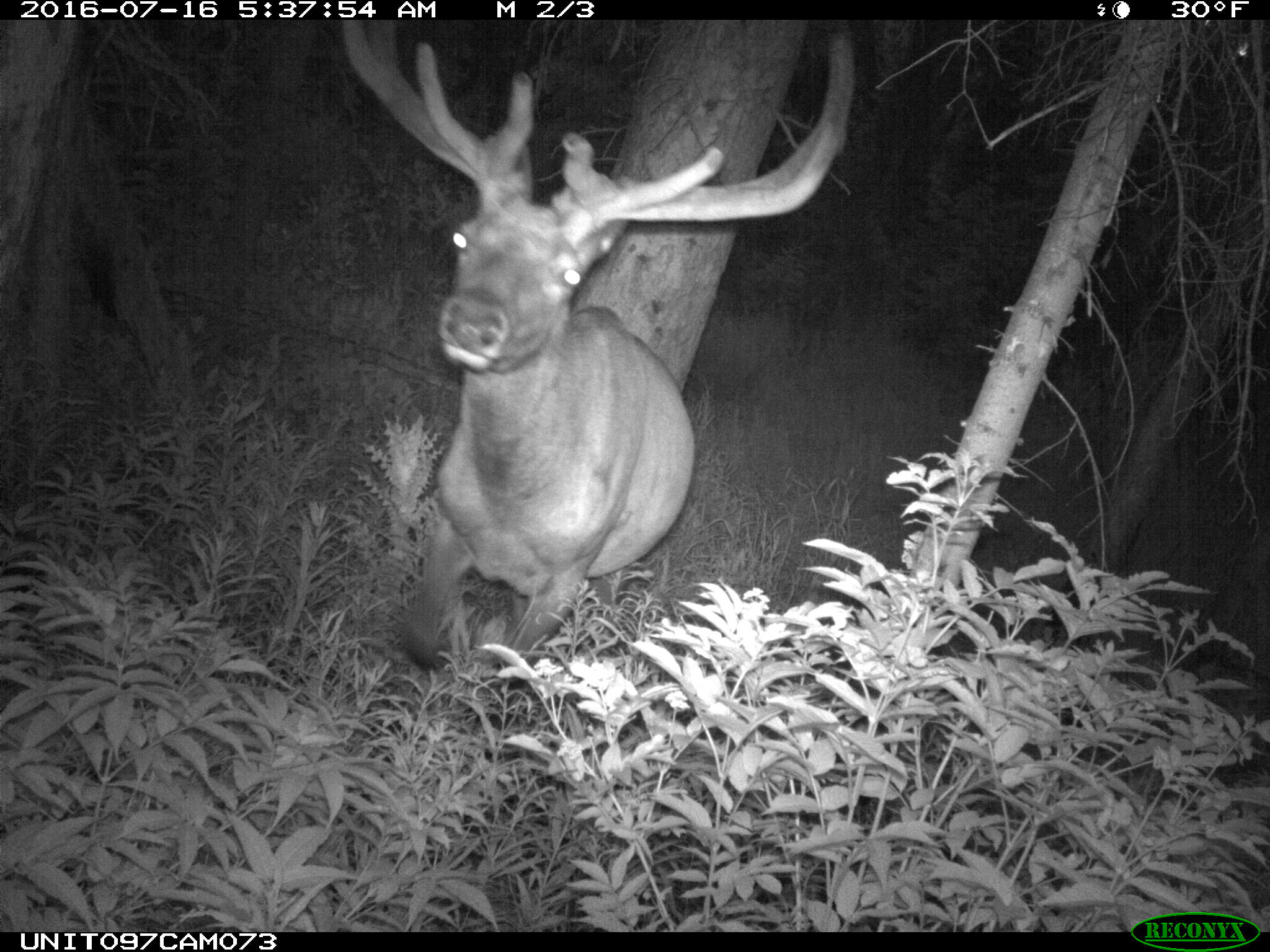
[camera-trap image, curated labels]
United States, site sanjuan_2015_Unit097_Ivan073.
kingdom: Animalia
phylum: Chordata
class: Mammalia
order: Artiodactyla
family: Cervidae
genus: Cervus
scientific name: Cervus elaphus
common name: red deer